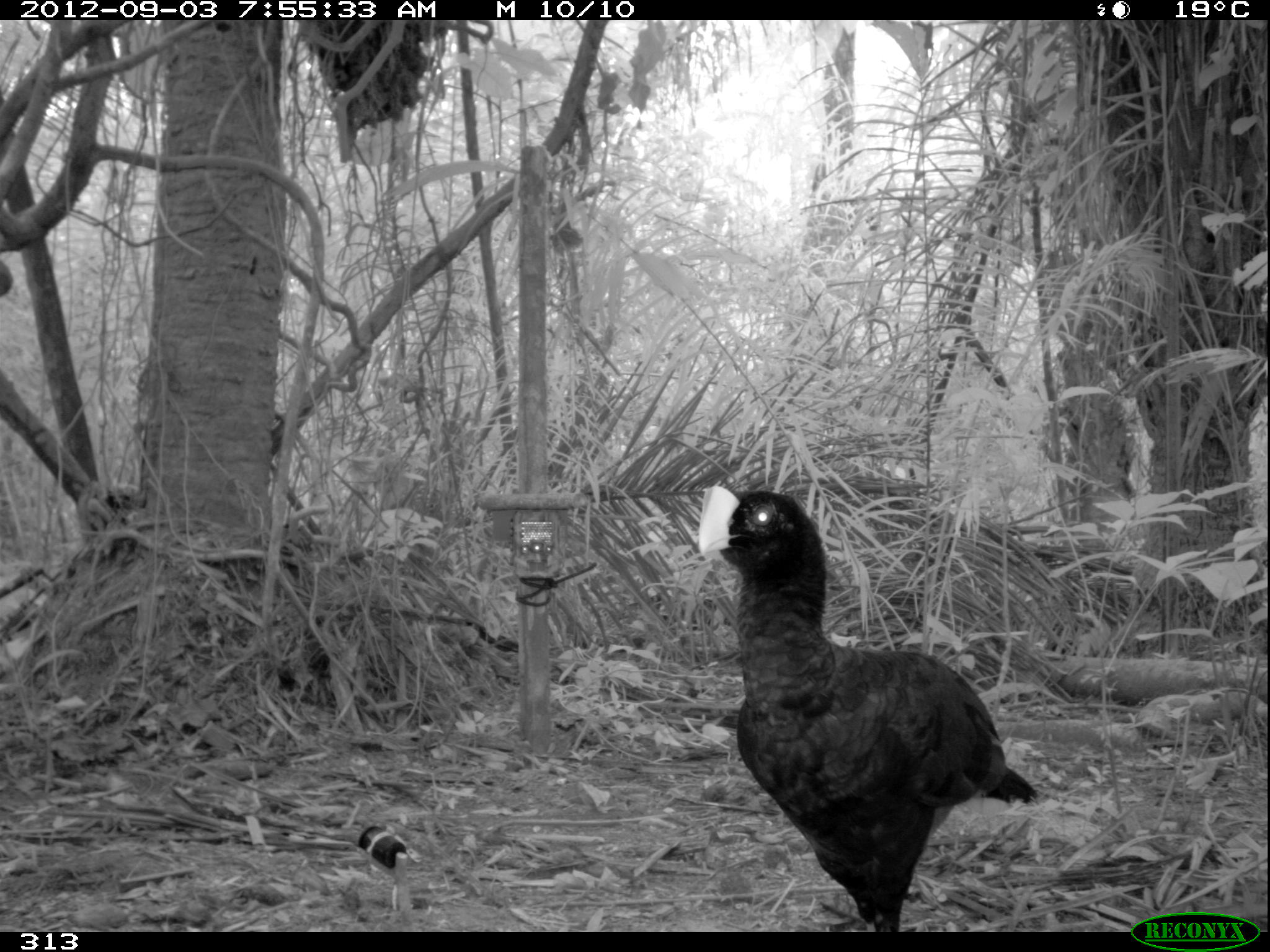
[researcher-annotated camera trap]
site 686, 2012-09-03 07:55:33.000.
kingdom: Animalia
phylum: Chordata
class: Aves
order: Galliformes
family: Cracidae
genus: Mitu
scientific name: Mitu tuberosum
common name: razor-billed curassow